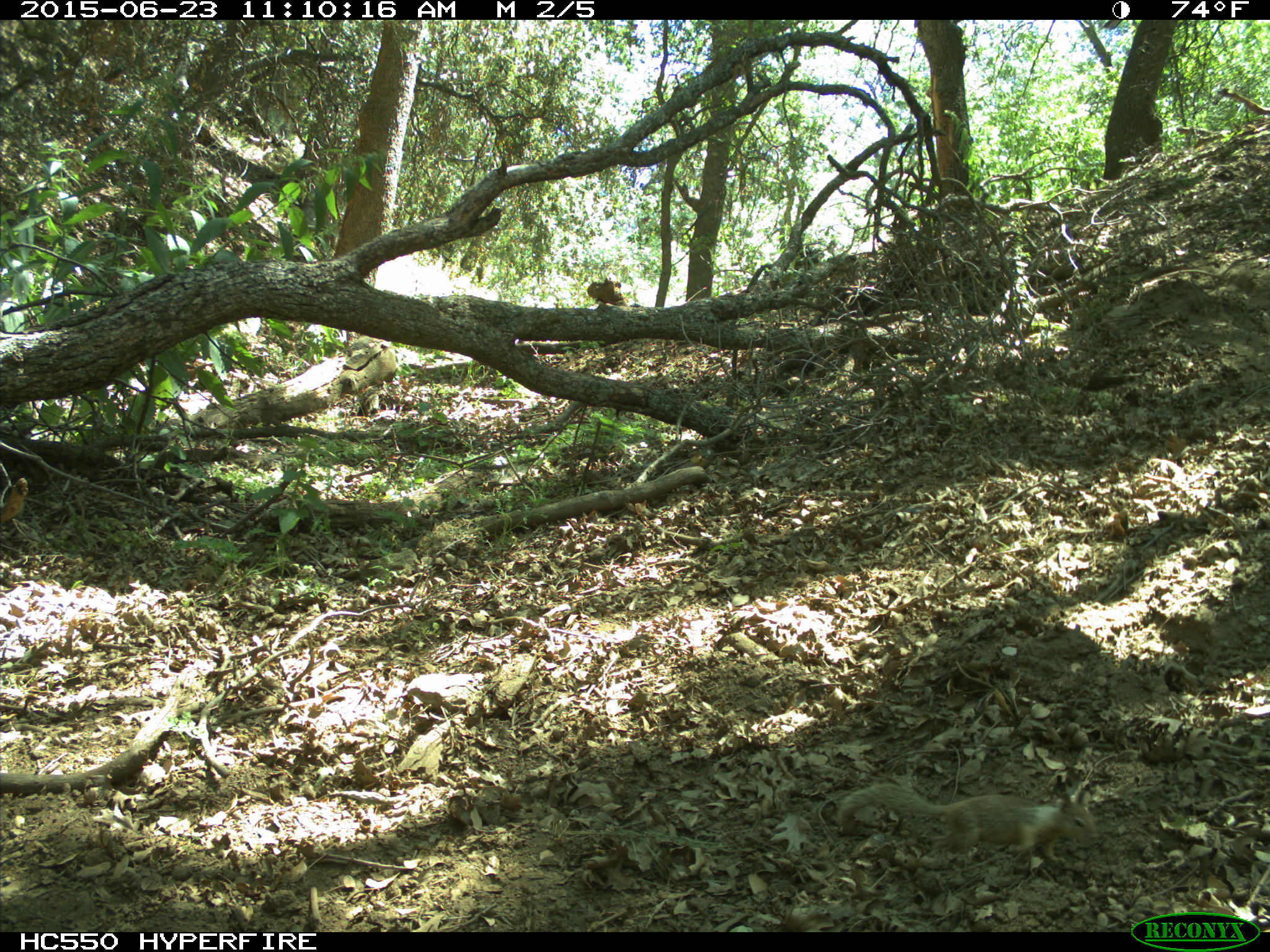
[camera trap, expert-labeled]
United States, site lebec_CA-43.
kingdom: Animalia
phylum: Chordata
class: Mammalia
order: Rodentia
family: Sciuridae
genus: Otospermophilus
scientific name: Otospermophilus beecheyi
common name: california ground squirrel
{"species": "Otospermophilus beecheyi (california ground squirrel)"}